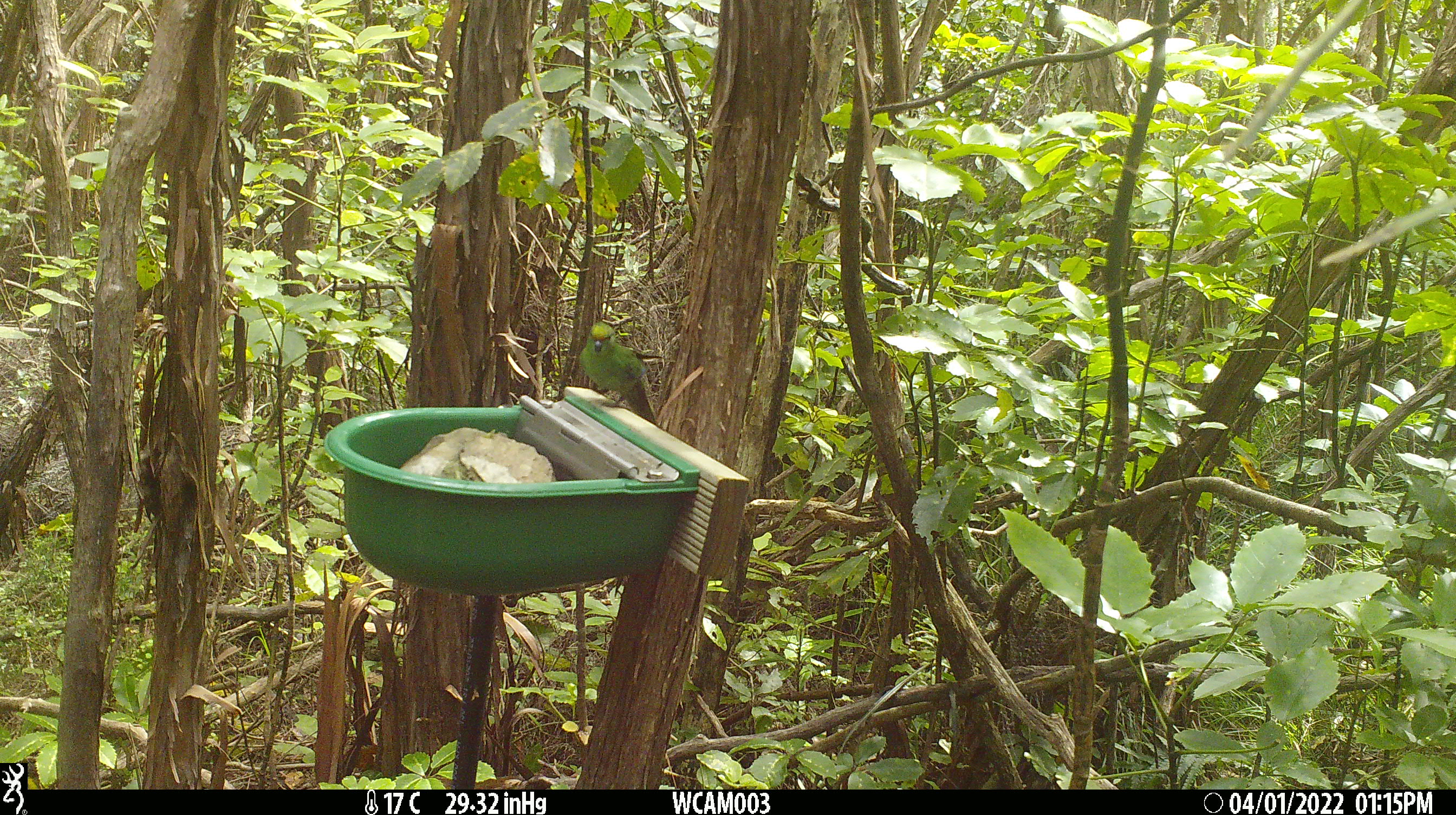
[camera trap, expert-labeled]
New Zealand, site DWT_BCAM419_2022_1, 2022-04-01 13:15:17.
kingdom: Animalia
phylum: Chordata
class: Aves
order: Psittaciformes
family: Psittaculidae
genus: Cyanoramphus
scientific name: Cyanoramphus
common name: parakeet